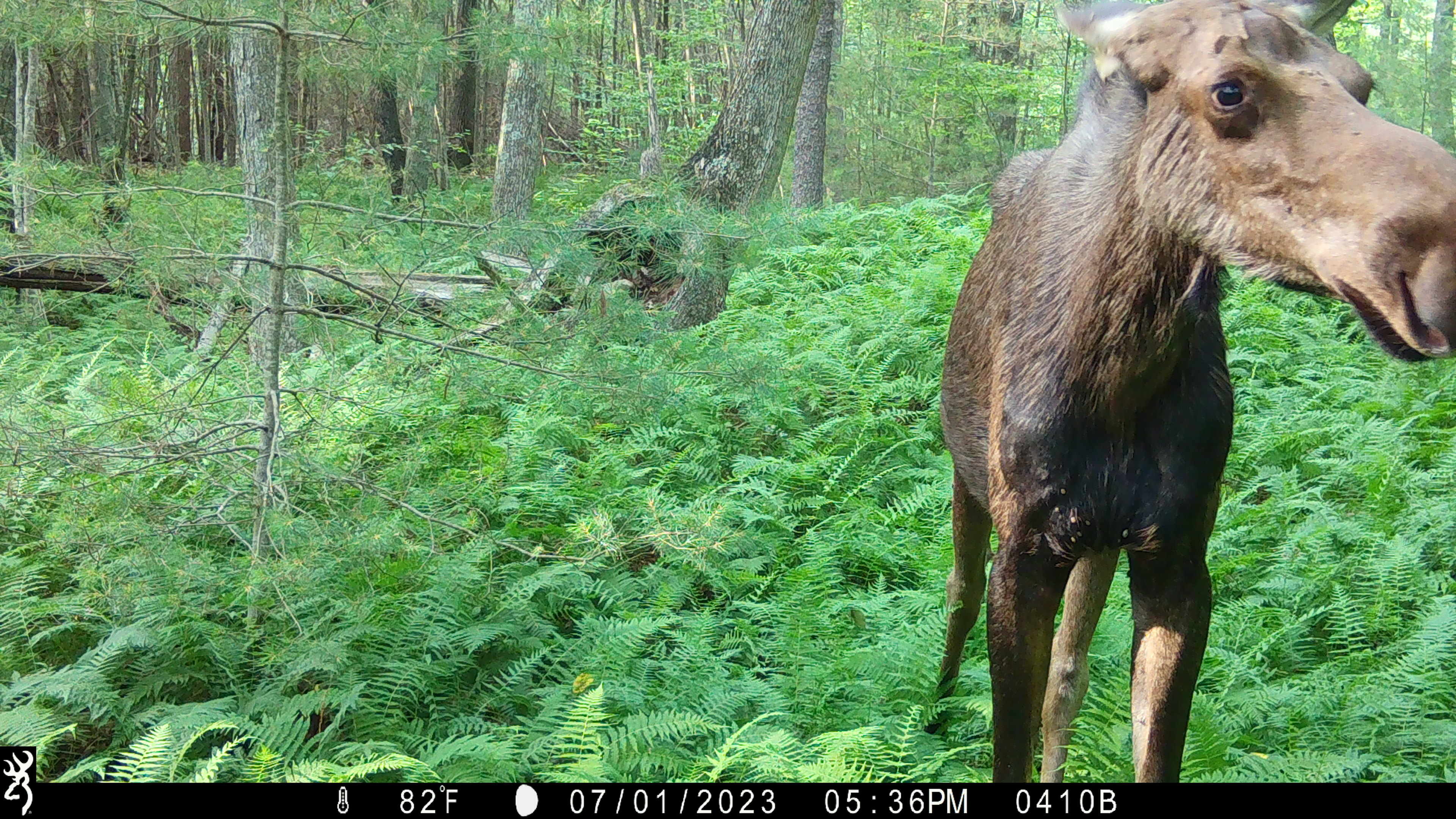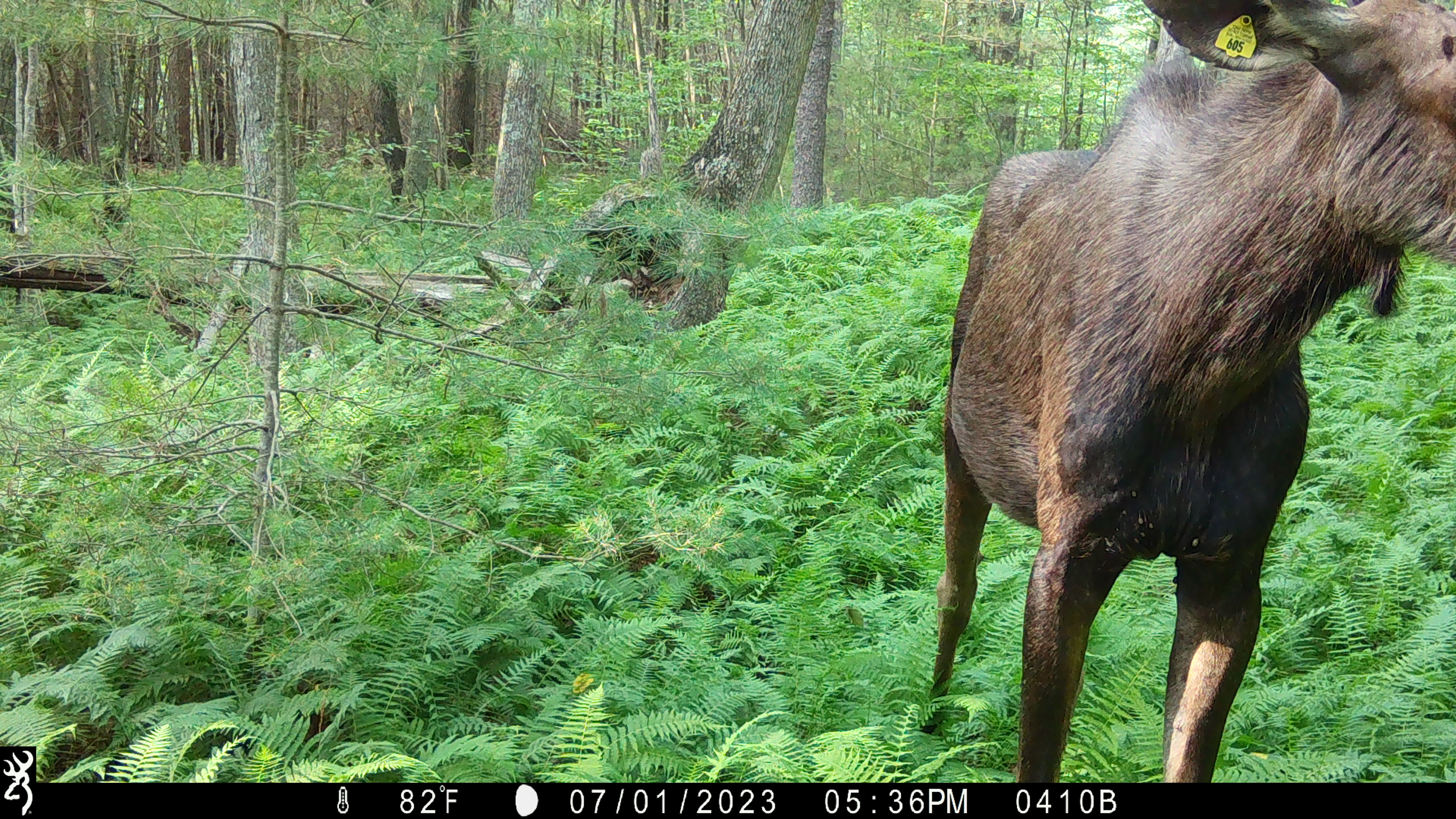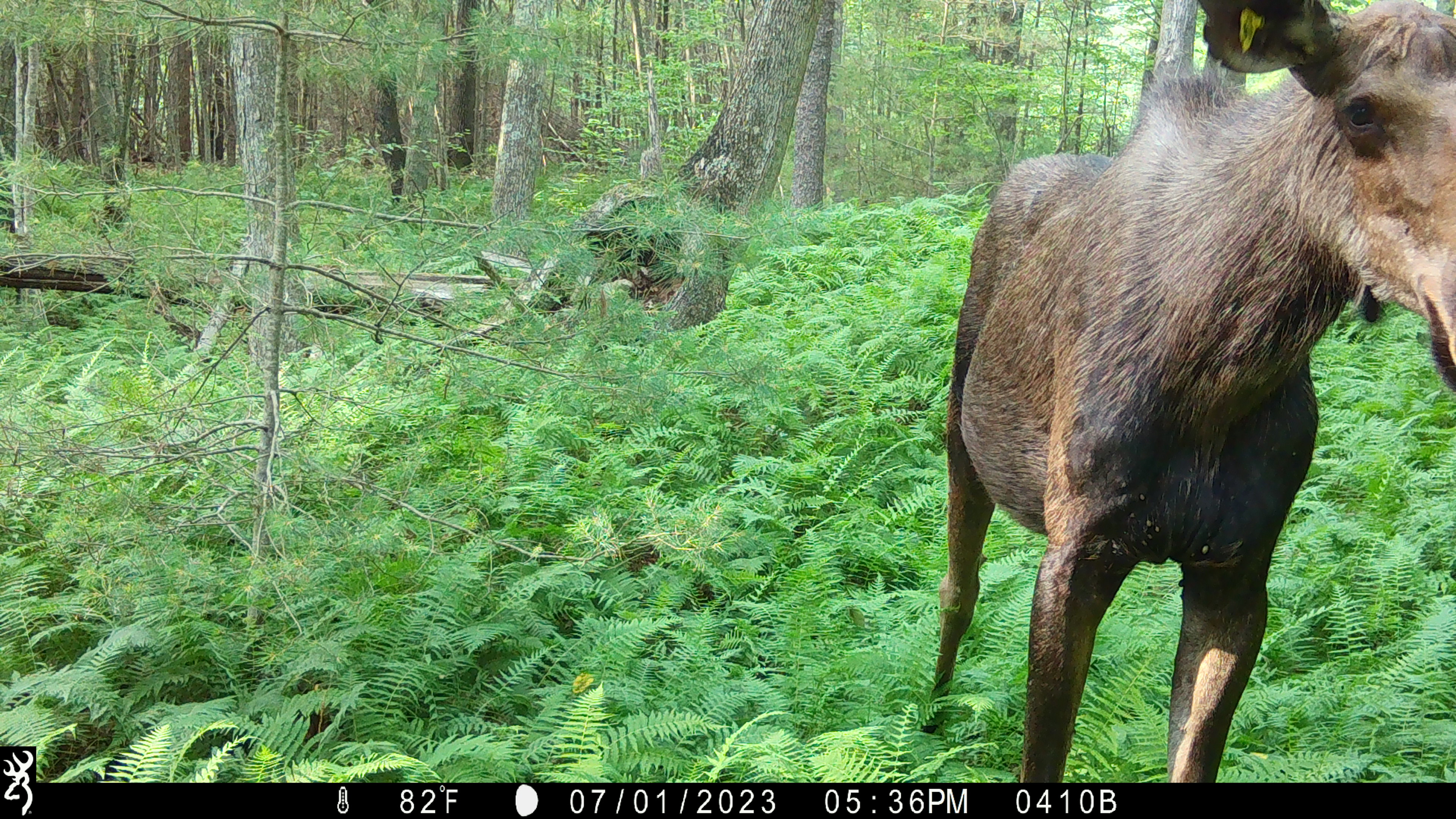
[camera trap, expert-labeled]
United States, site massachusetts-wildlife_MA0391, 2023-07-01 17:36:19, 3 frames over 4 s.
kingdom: Animalia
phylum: Chordata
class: Mammalia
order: Artiodactyla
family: Cervidae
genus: Alces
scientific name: Alces alces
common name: moose